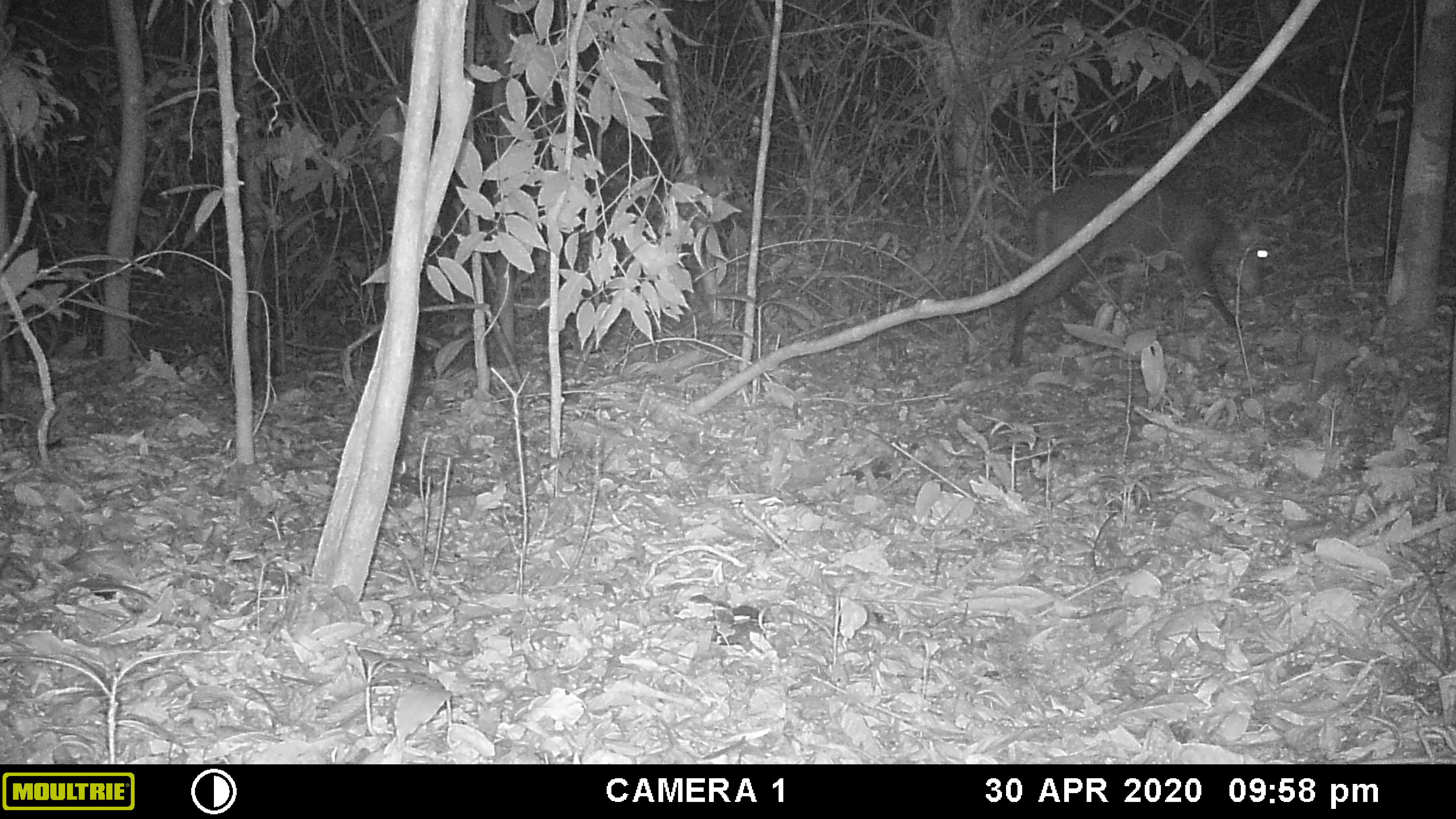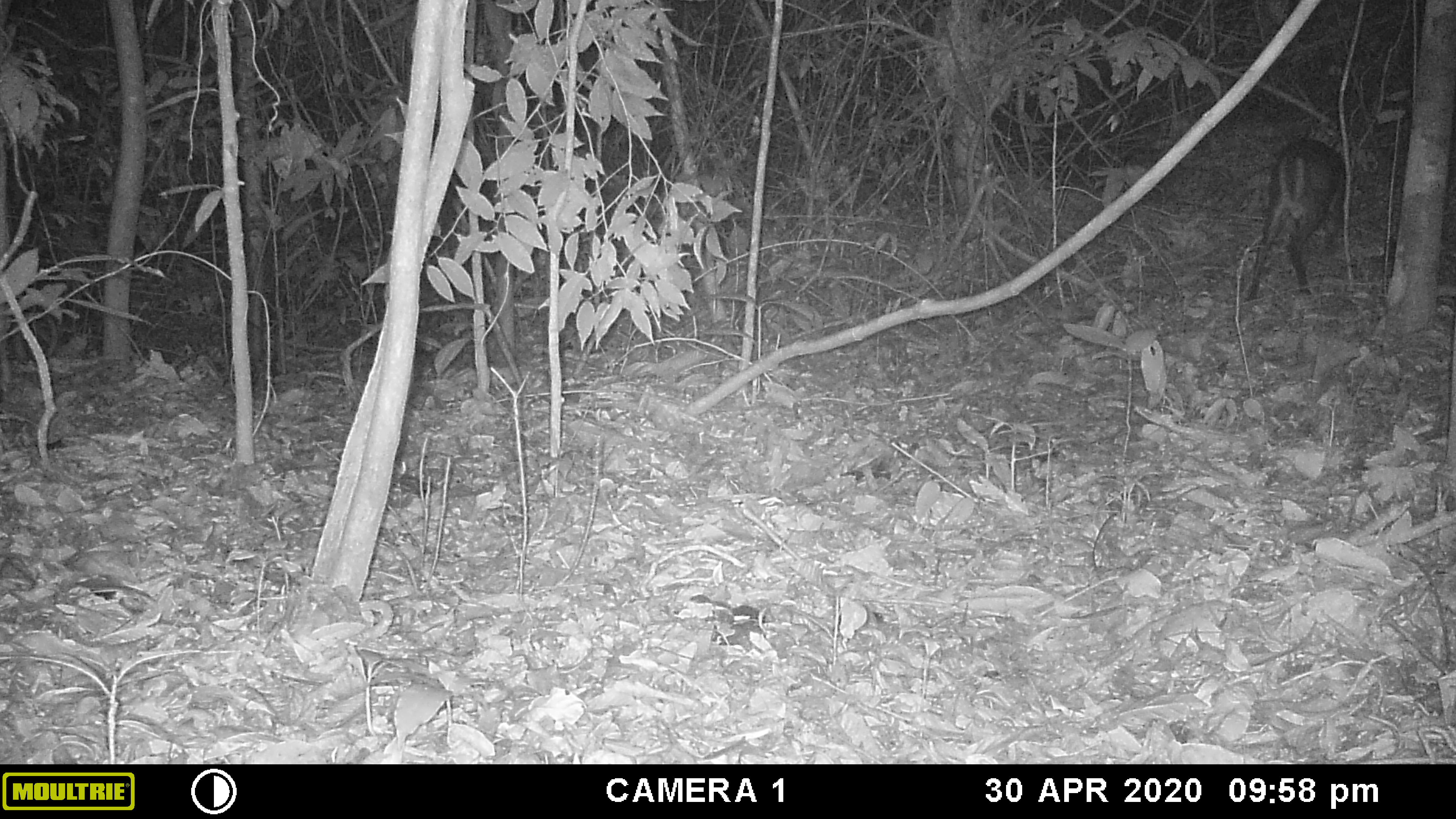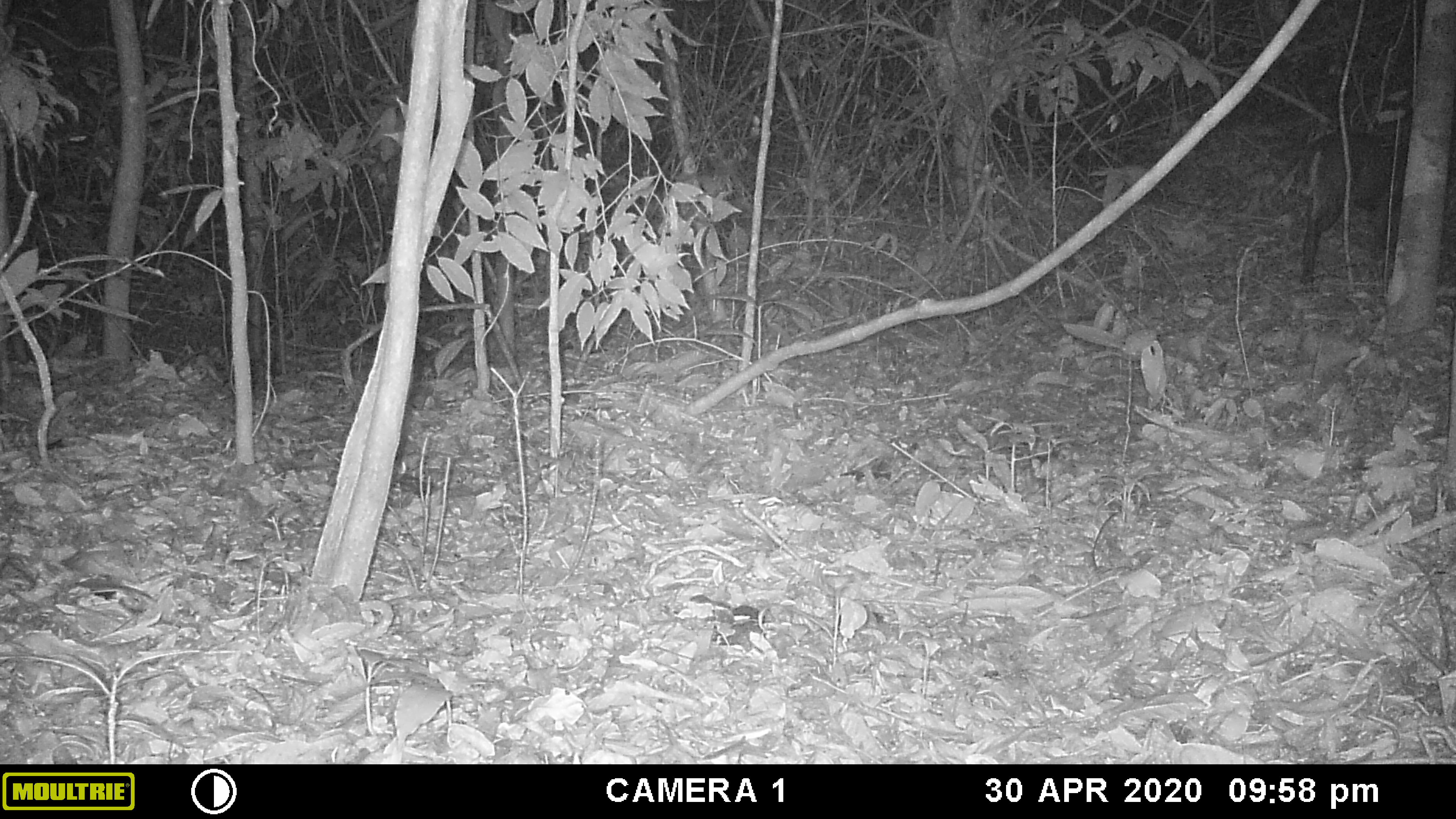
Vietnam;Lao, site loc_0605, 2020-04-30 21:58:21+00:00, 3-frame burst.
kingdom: Animalia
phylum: Chordata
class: Mammalia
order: Artiodactyla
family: Cervidae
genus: Muntiacus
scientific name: Muntiacus rooseveltorum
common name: roosevelt's muntjac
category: roosevelts muntjac group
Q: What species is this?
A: Roosevelts muntjac group (roosevelt's muntjac) (Muntiacus rooseveltorum).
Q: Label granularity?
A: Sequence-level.